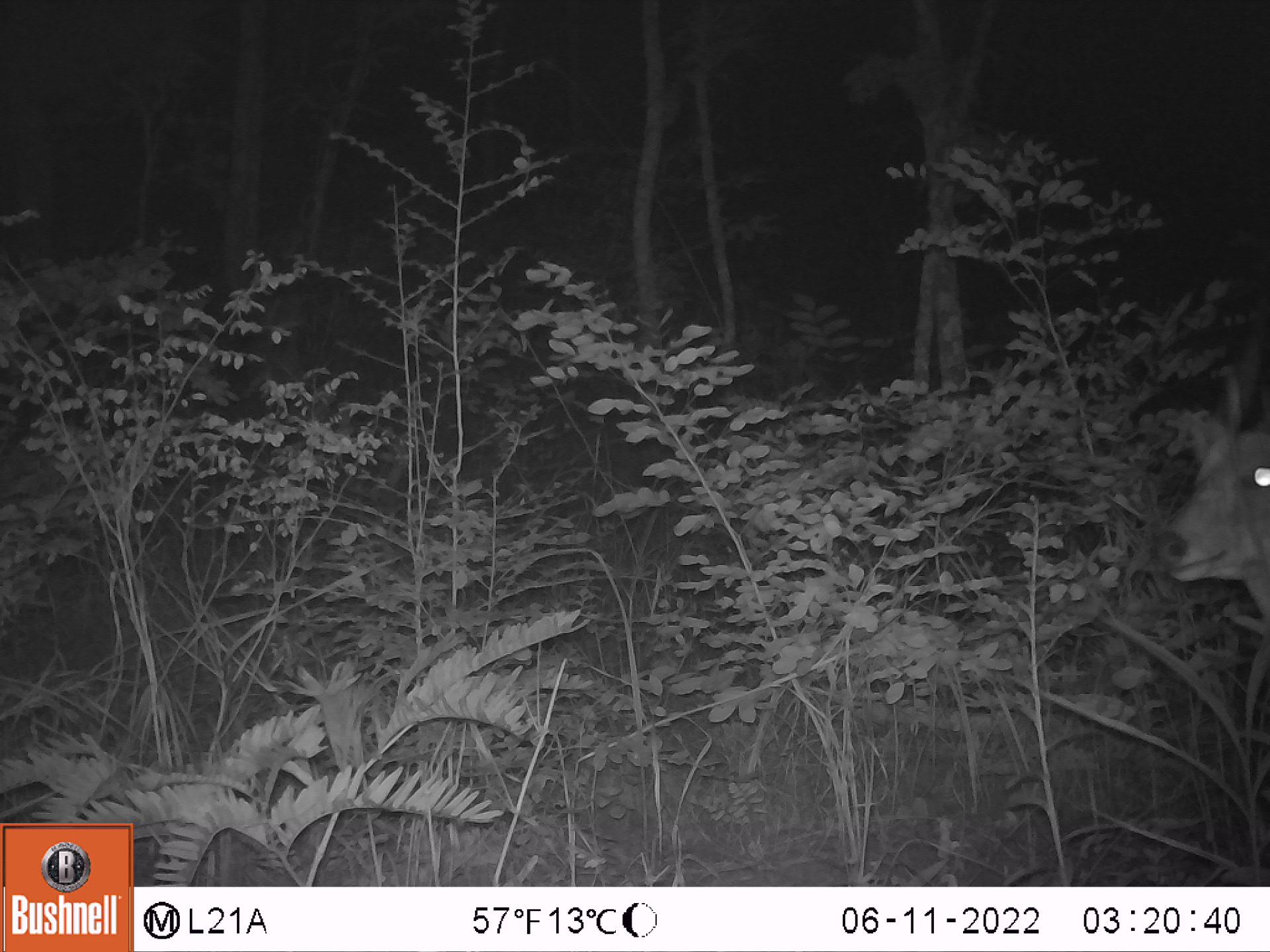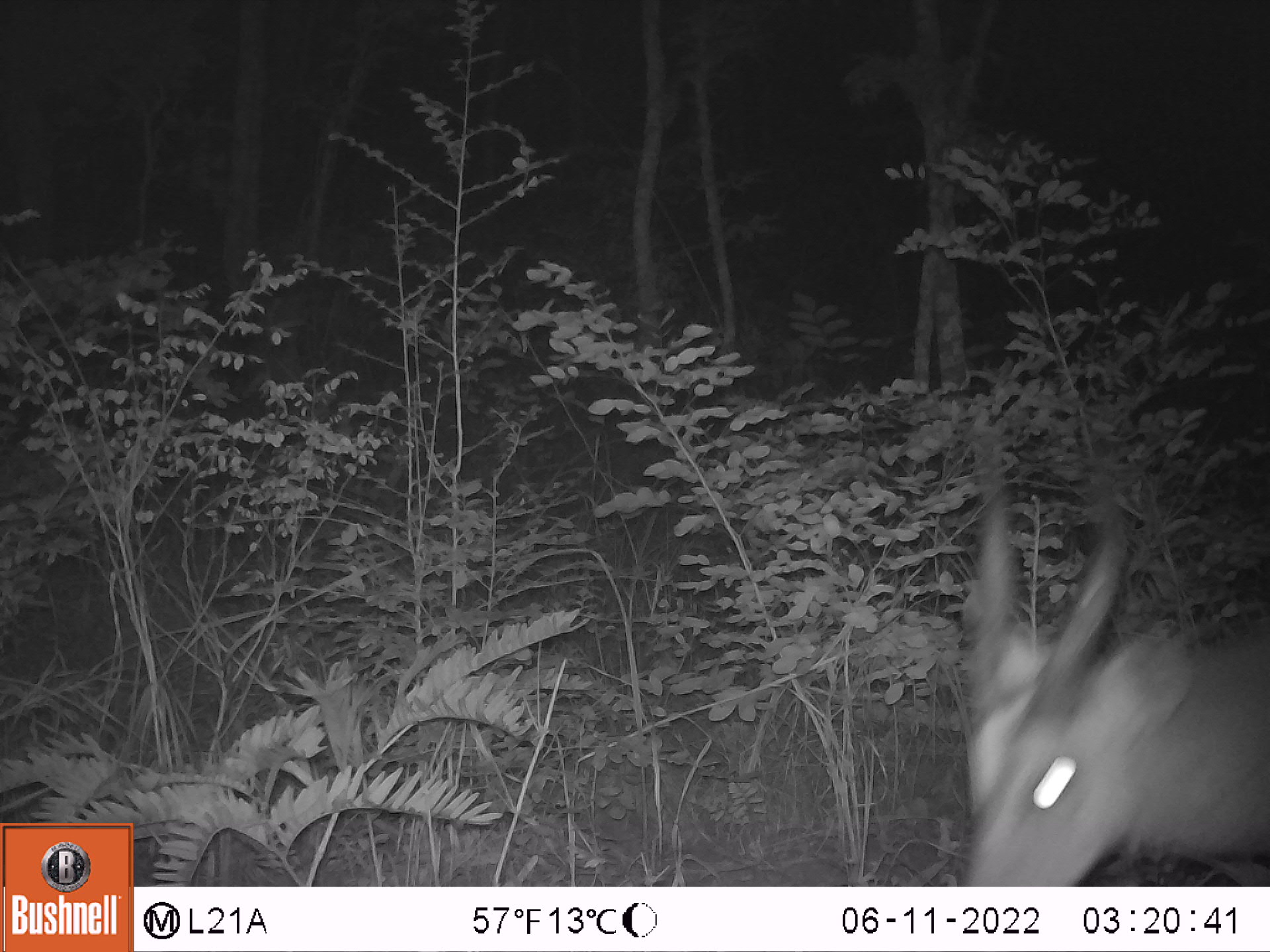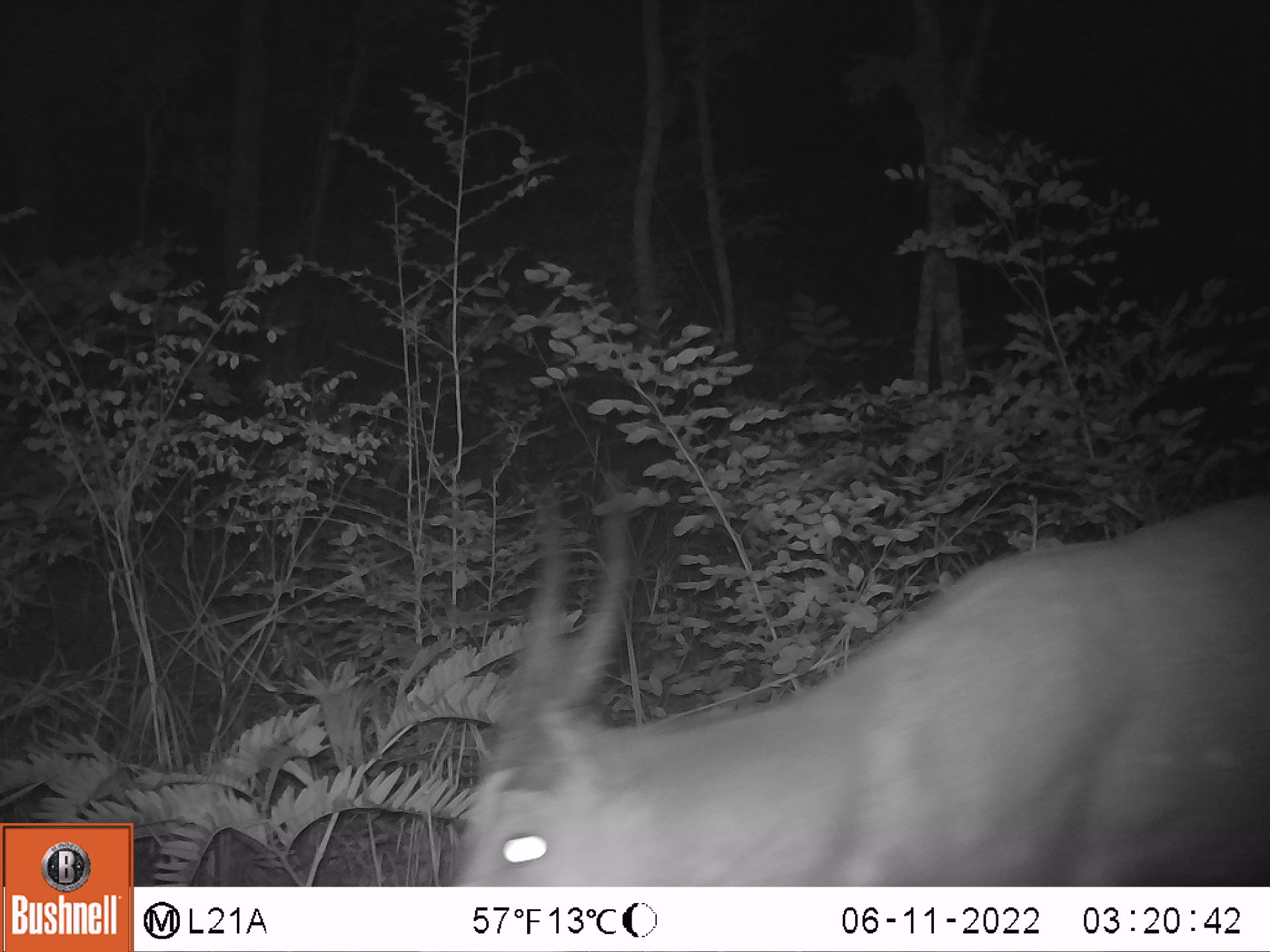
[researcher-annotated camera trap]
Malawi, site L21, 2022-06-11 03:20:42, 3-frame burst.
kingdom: Animalia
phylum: Chordata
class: Mammalia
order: Artiodactyla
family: Bovidae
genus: Tragelaphus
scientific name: Tragelaphus sylvaticus sylvaticus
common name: cape bushbuck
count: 1